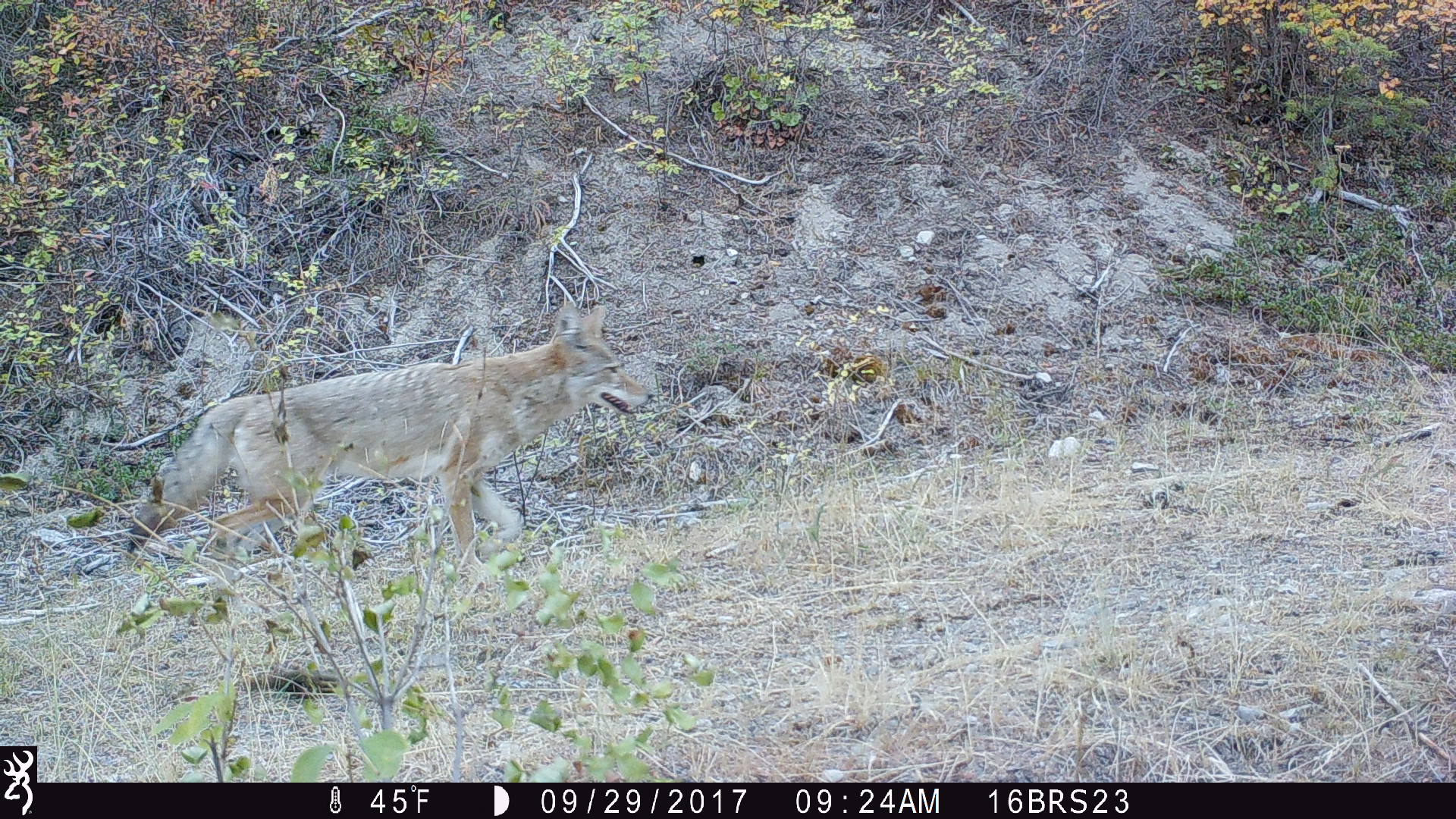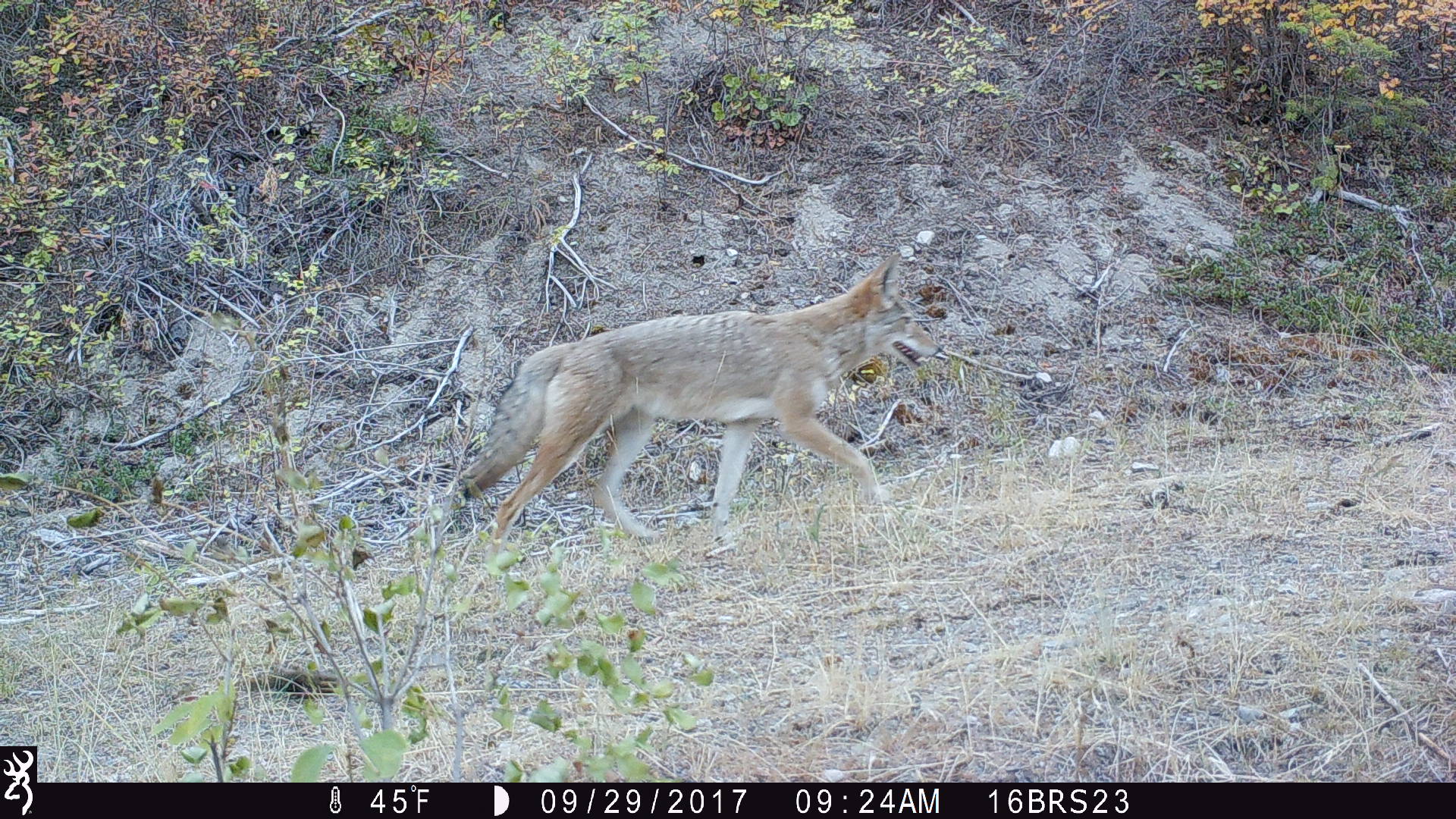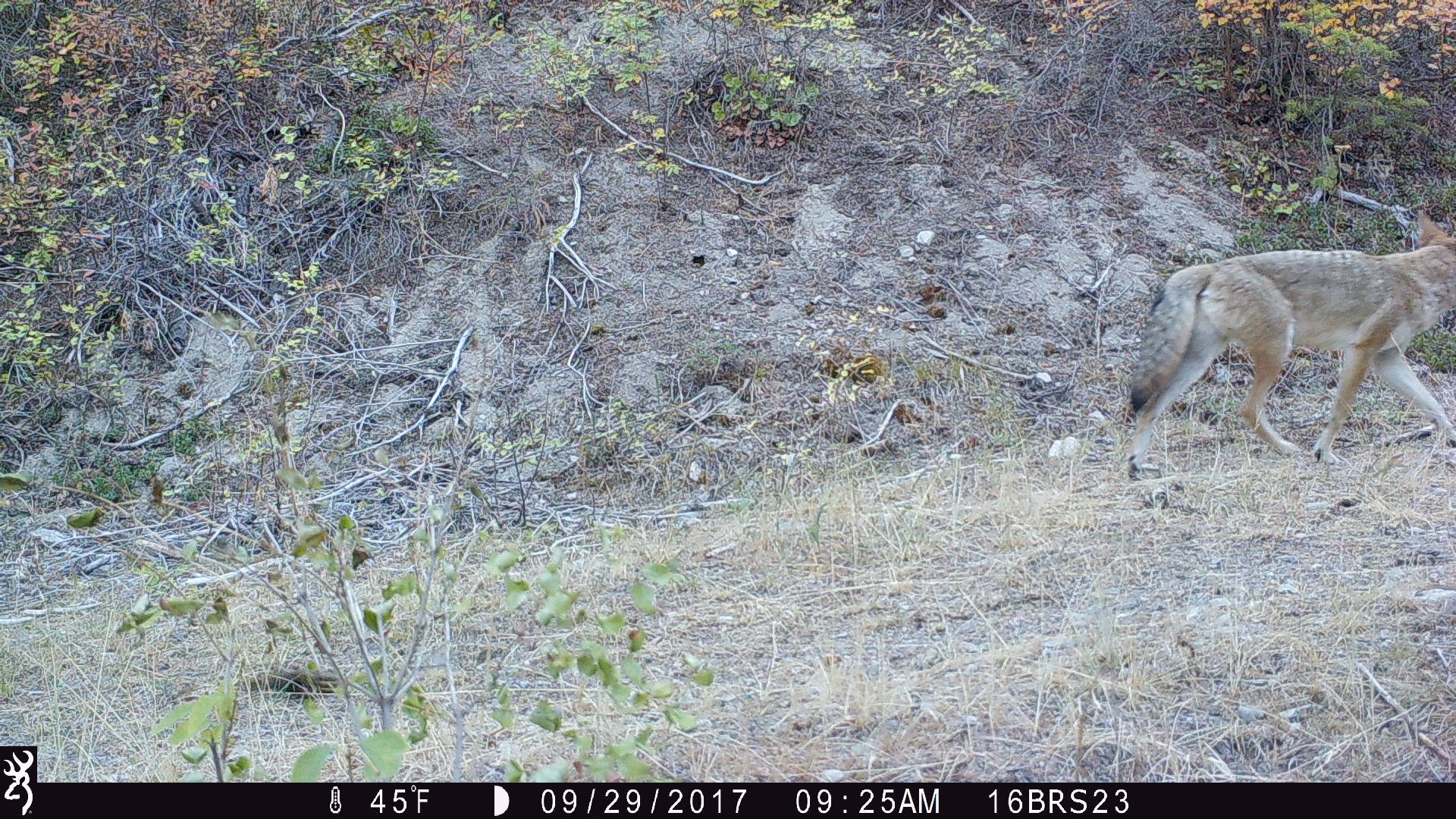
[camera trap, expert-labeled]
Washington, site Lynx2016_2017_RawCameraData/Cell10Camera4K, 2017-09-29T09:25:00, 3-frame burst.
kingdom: Animalia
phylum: Chordata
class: Mammalia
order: Carnivora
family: Canidae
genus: Canis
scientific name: Canis latrans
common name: coyote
Canis latrans (coyote). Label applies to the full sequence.